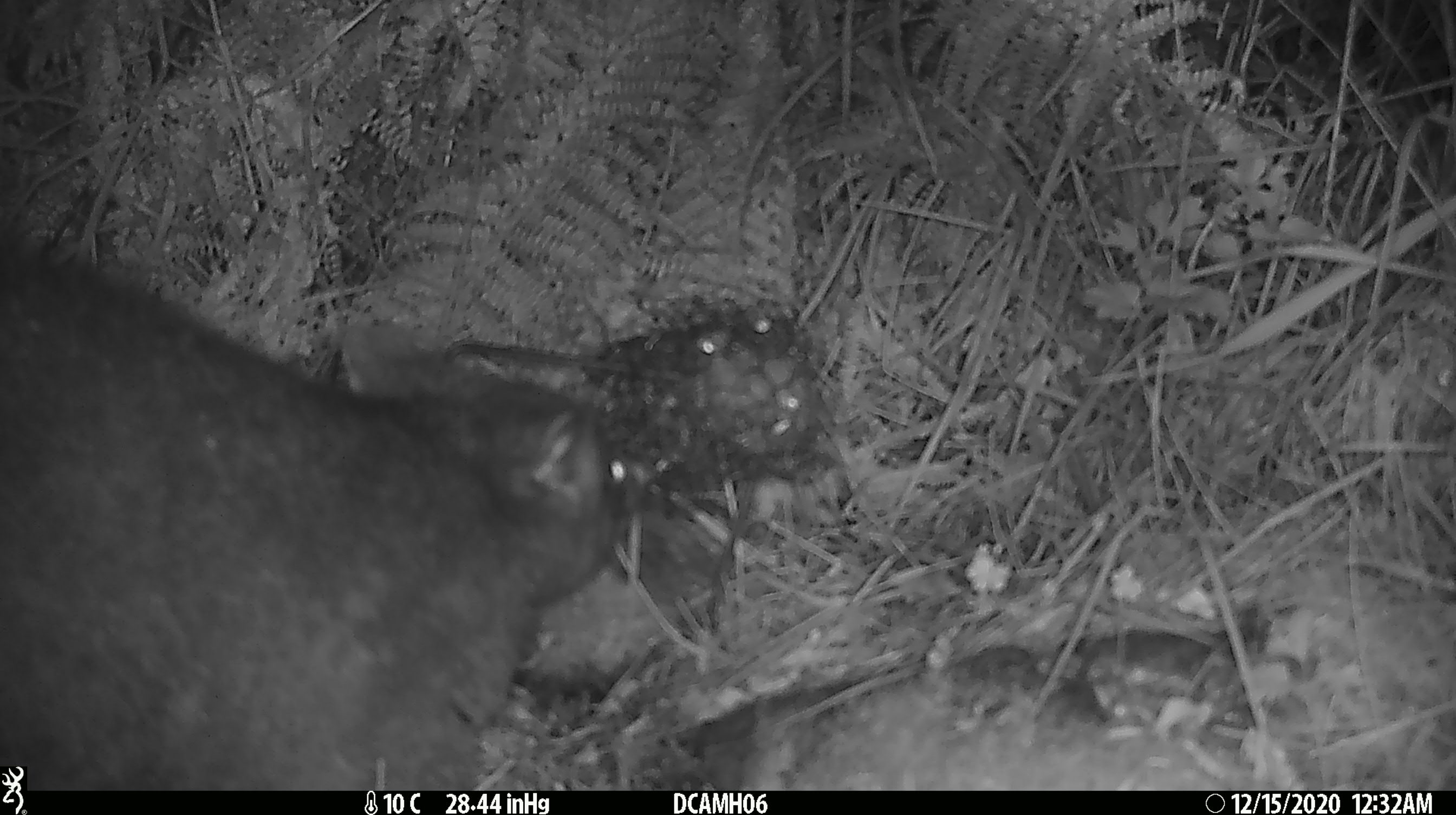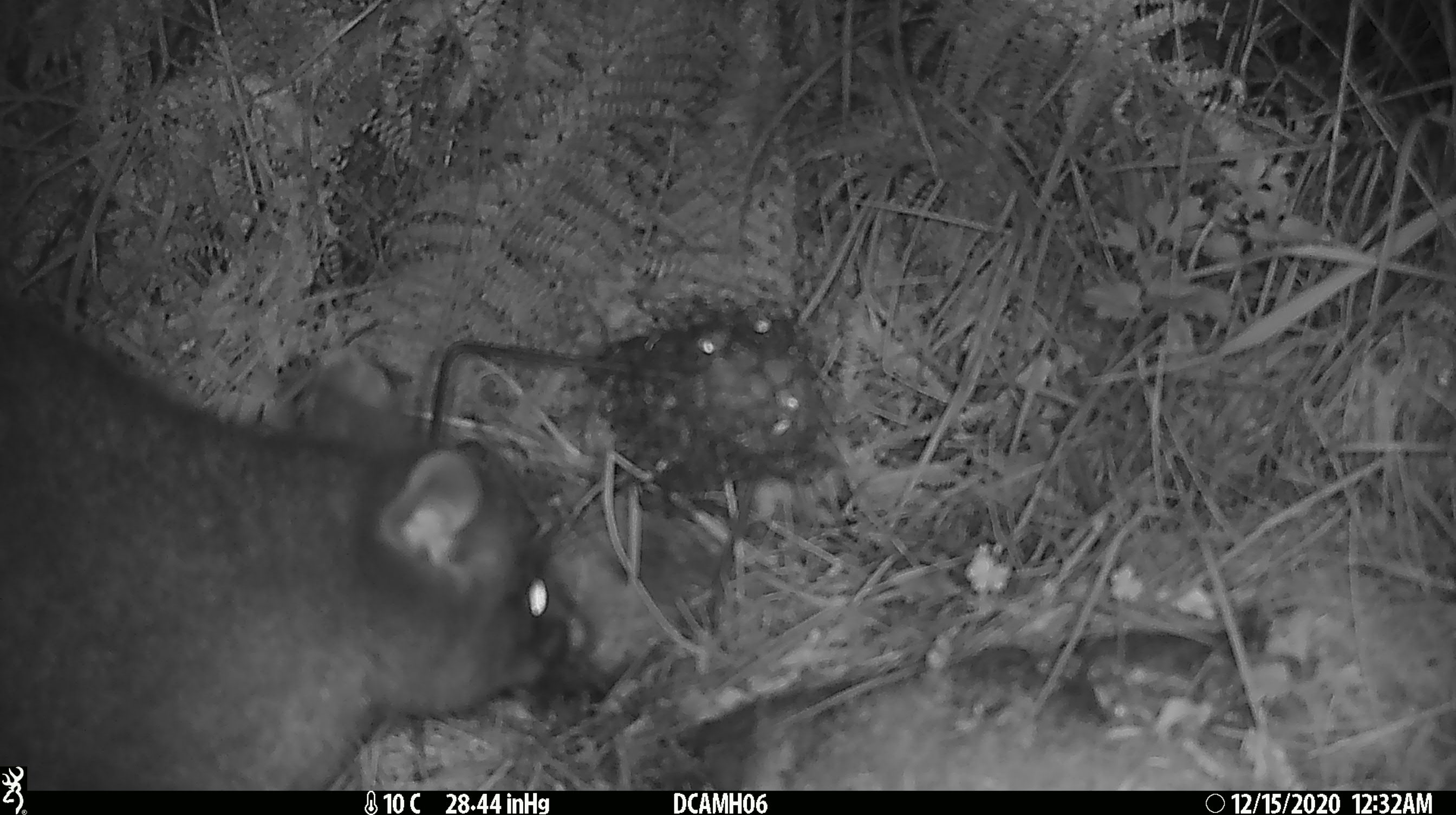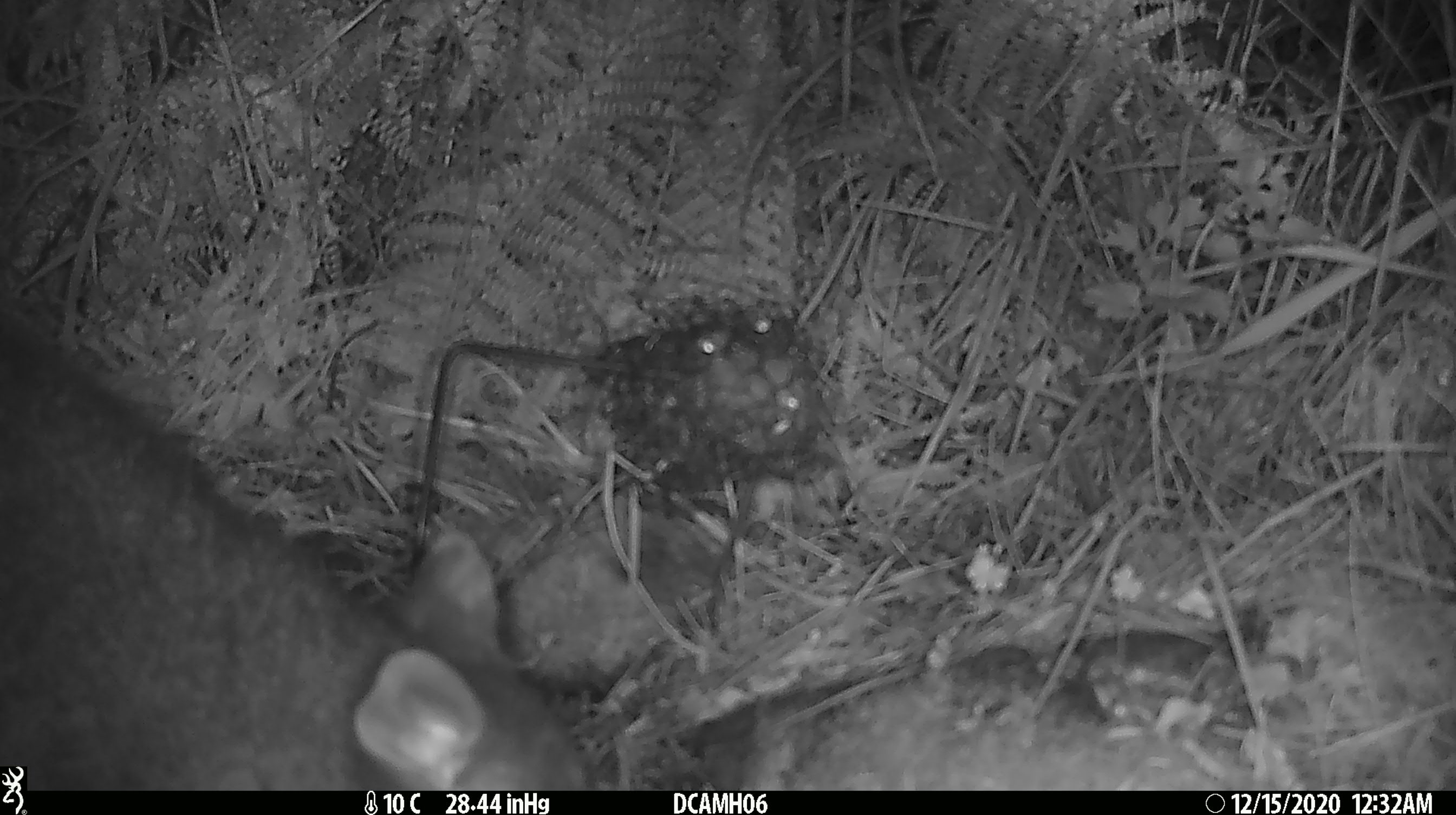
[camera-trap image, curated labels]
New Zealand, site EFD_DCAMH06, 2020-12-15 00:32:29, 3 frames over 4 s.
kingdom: Animalia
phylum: Chordata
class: Mammalia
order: Diprotodontia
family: Phalangeridae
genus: Trichosurus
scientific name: Trichosurus vulpecula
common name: common brushtail possum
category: possum